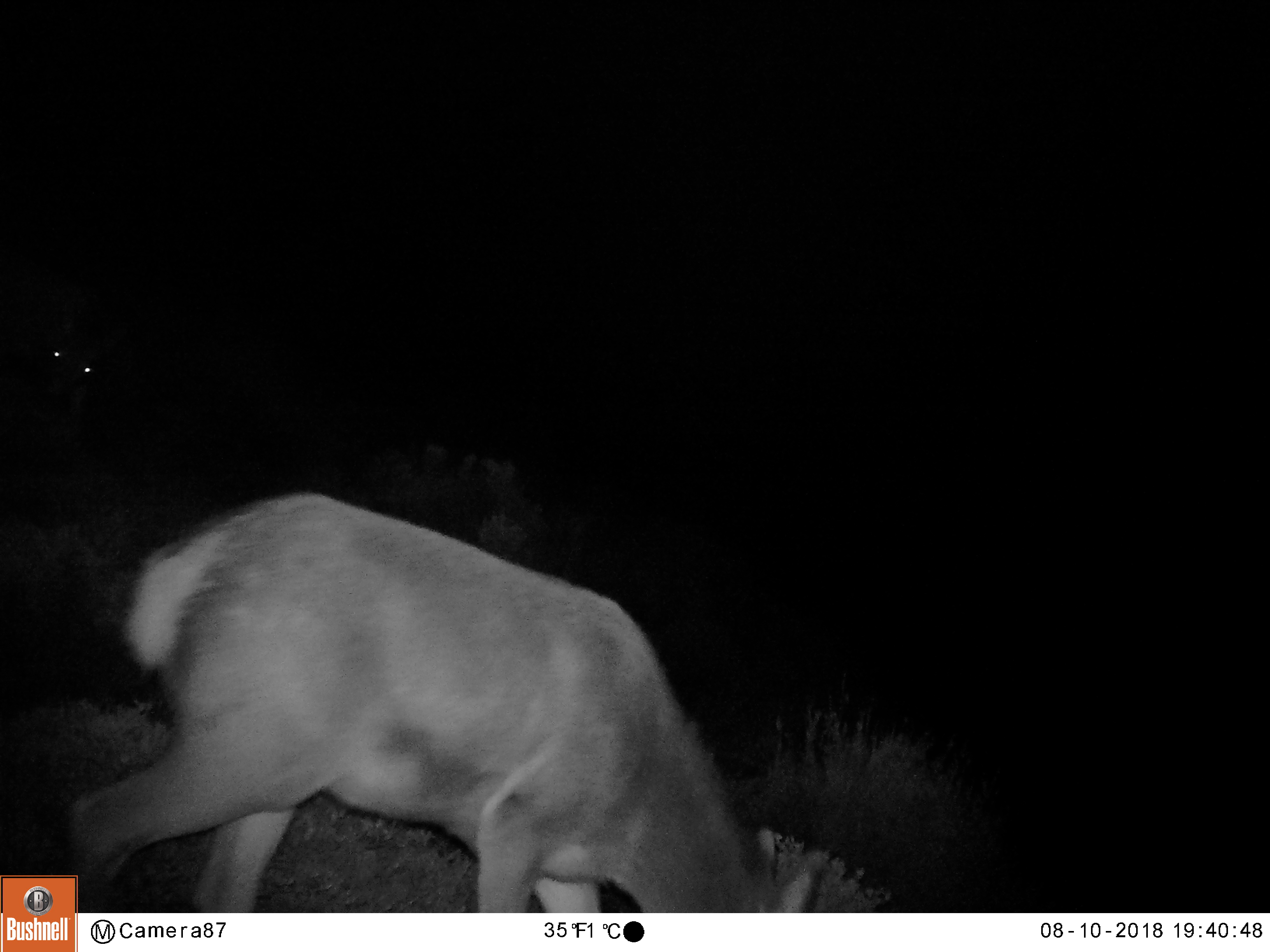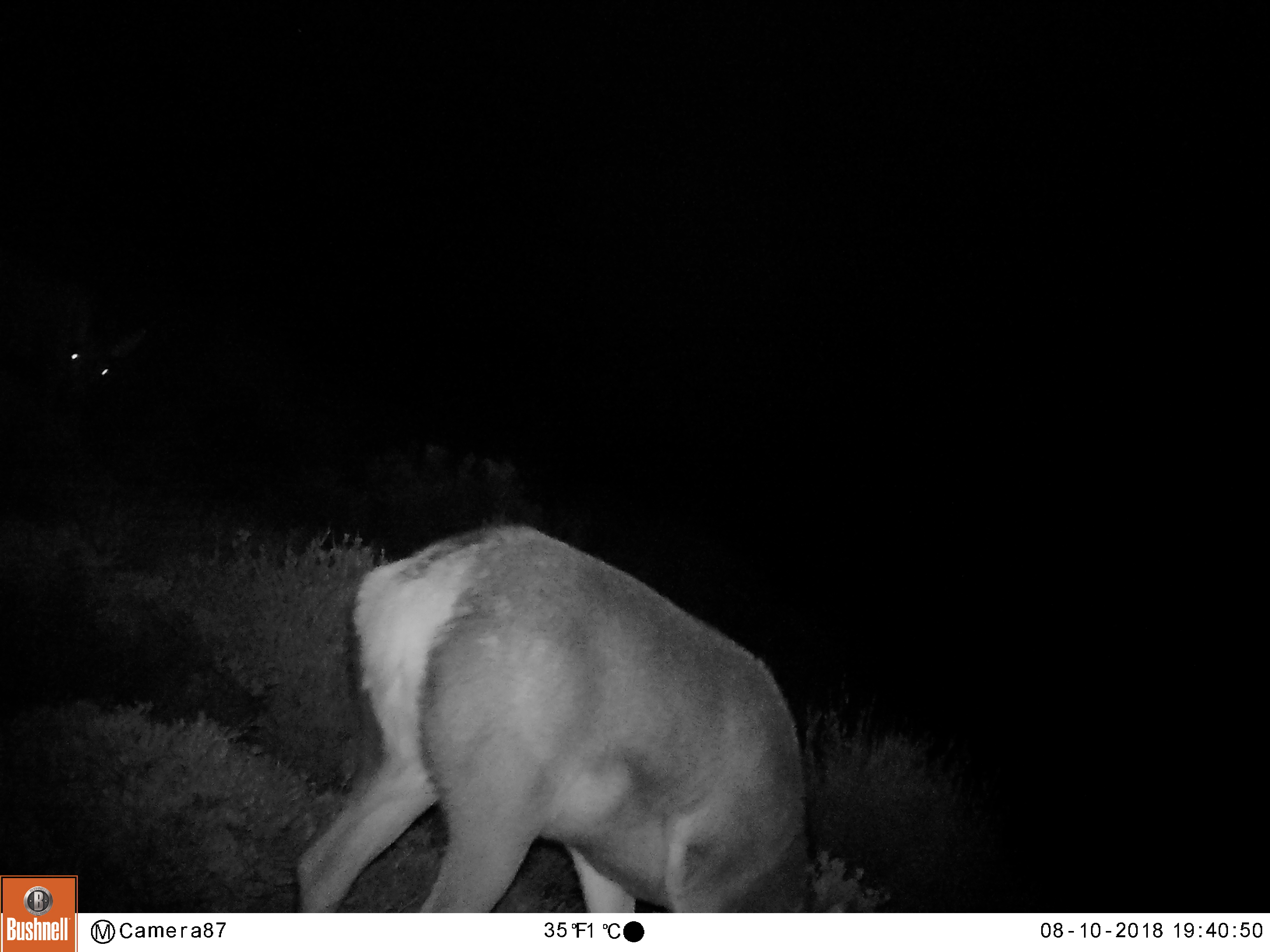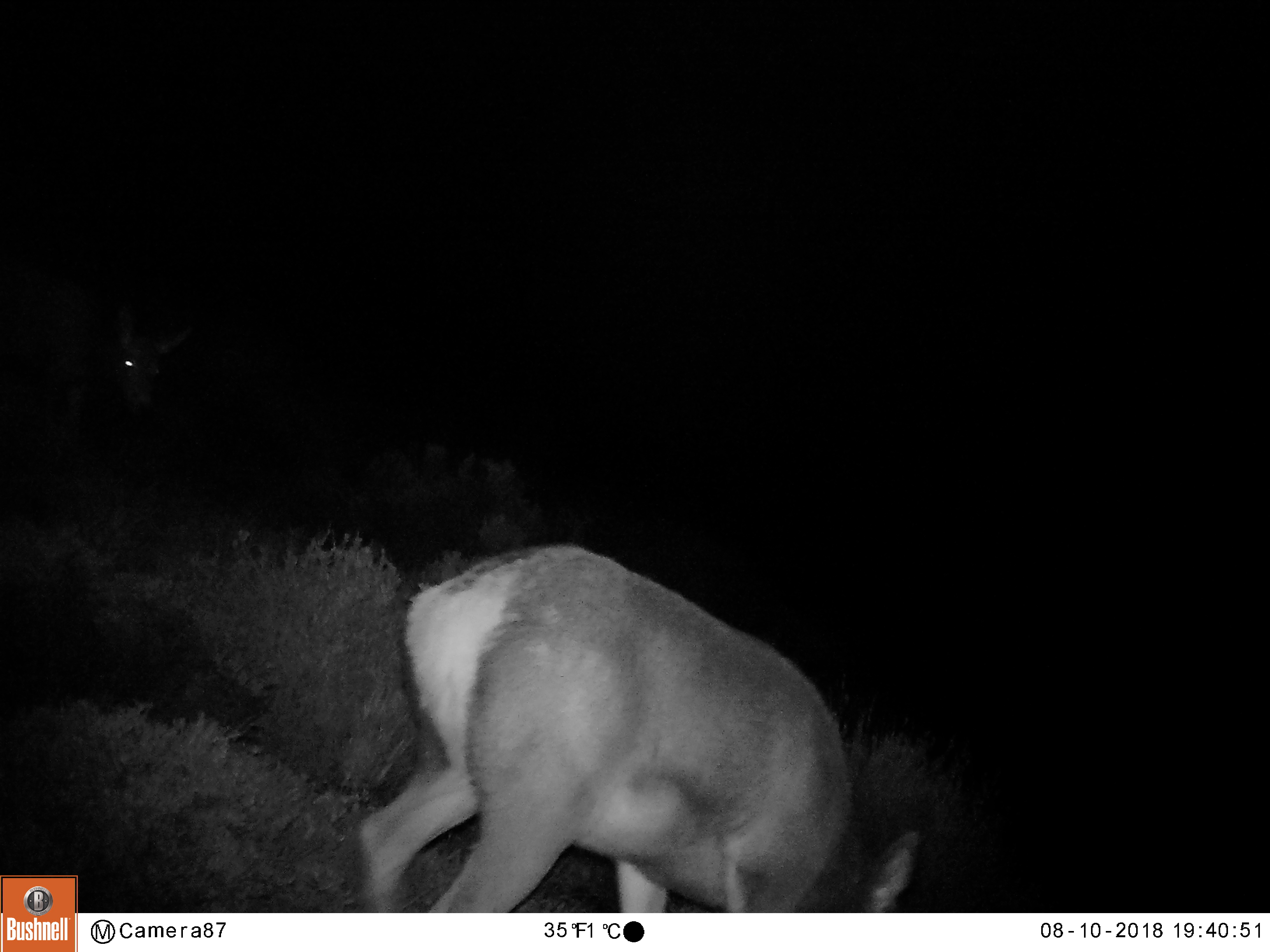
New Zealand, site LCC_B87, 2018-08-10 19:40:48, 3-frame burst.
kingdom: Animalia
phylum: Chordata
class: Mammalia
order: Artiodactyla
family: Cervidae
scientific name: Cervidae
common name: deer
Deer (Cervidae).